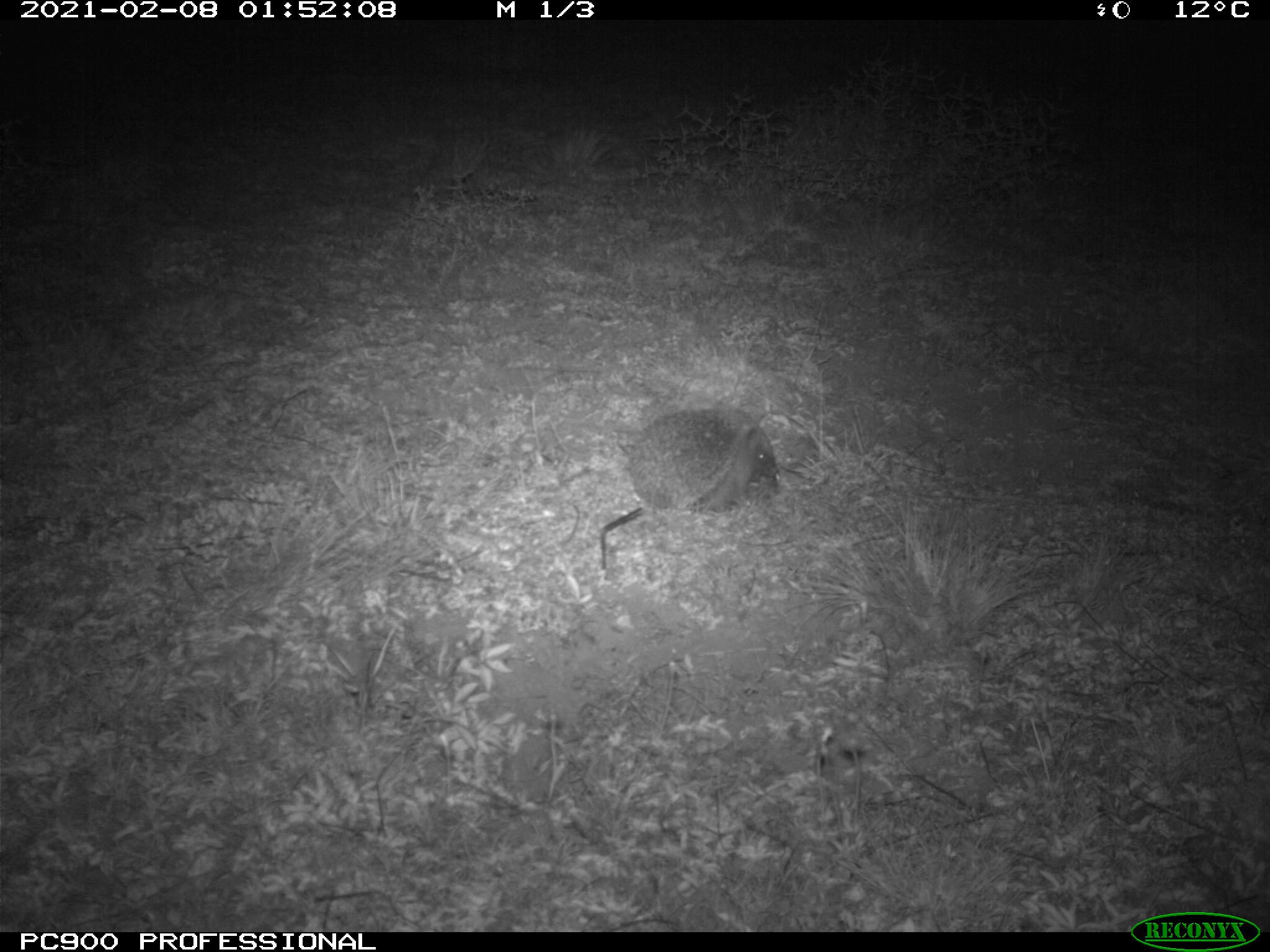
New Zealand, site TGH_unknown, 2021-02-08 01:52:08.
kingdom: Animalia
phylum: Chordata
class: Mammalia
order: Eulipotyphla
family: Erinaceidae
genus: Erinaceus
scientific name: Erinaceus europaeus europaeus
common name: european hedgehog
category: hedgehog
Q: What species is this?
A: Hedgehog (european hedgehog) (Erinaceus europaeus europaeus).